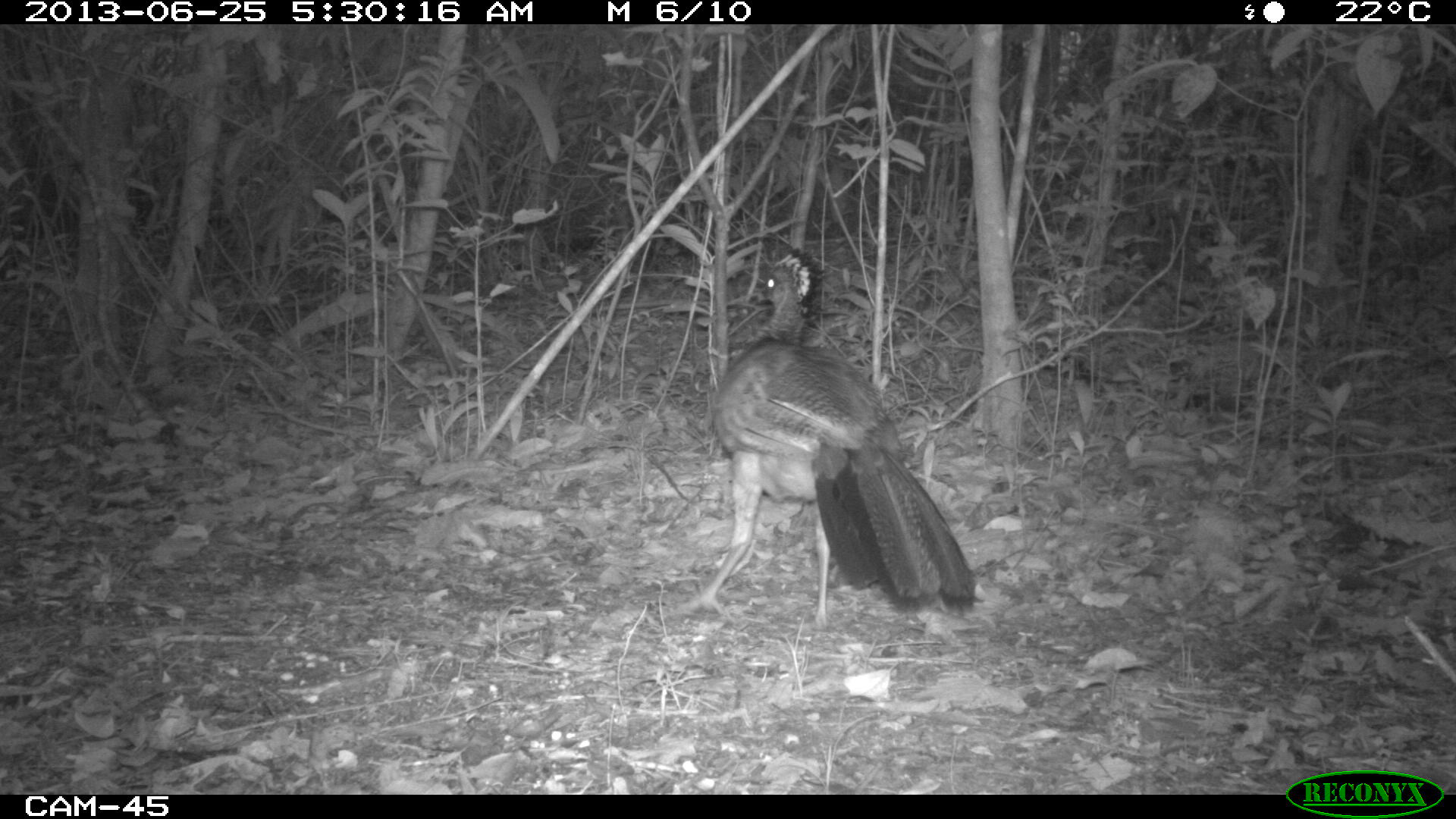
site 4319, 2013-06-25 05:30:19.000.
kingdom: Animalia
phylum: Chordata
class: Aves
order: Galliformes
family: Cracidae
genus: Crax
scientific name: Crax rubra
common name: great curassow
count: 1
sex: female